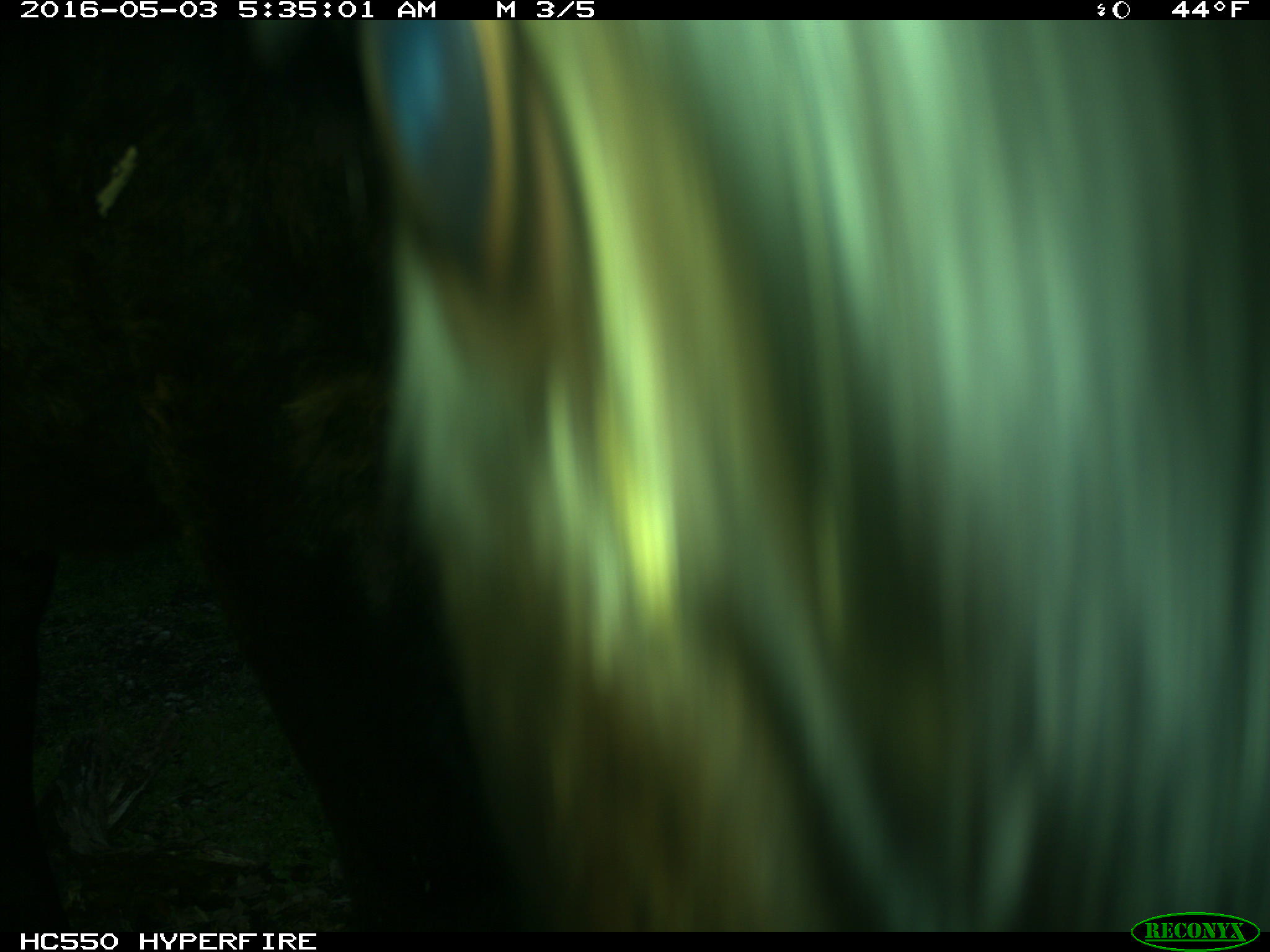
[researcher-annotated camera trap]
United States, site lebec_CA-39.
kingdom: Animalia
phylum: Chordata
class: Mammalia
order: Artiodactyla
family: Bovidae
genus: Bos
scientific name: Bos taurus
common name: domestic cow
Bos taurus (domestic cow).